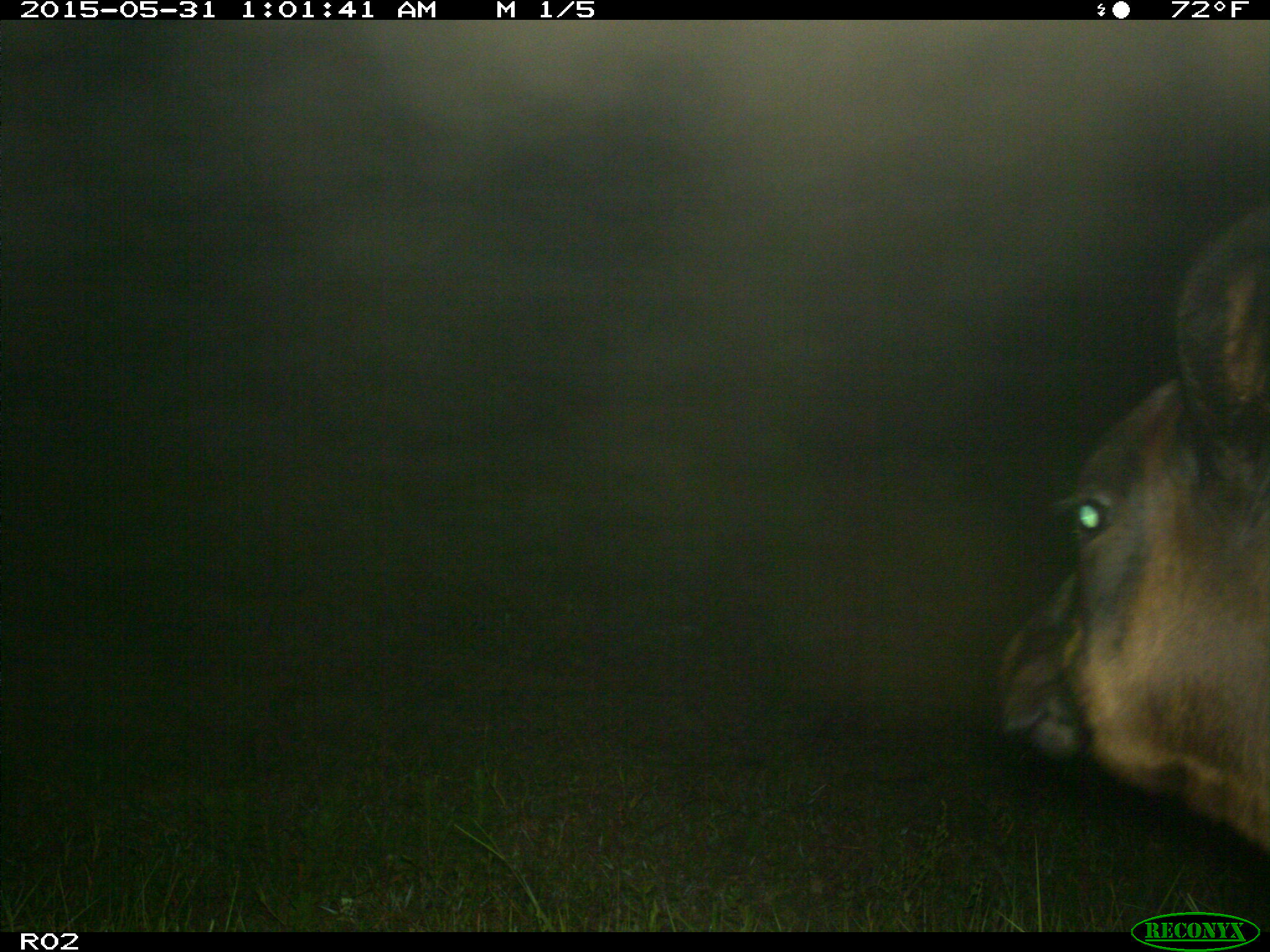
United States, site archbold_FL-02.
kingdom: Animalia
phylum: Chordata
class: Mammalia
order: Artiodactyla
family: Bovidae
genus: Bos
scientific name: Bos taurus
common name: domestic cow